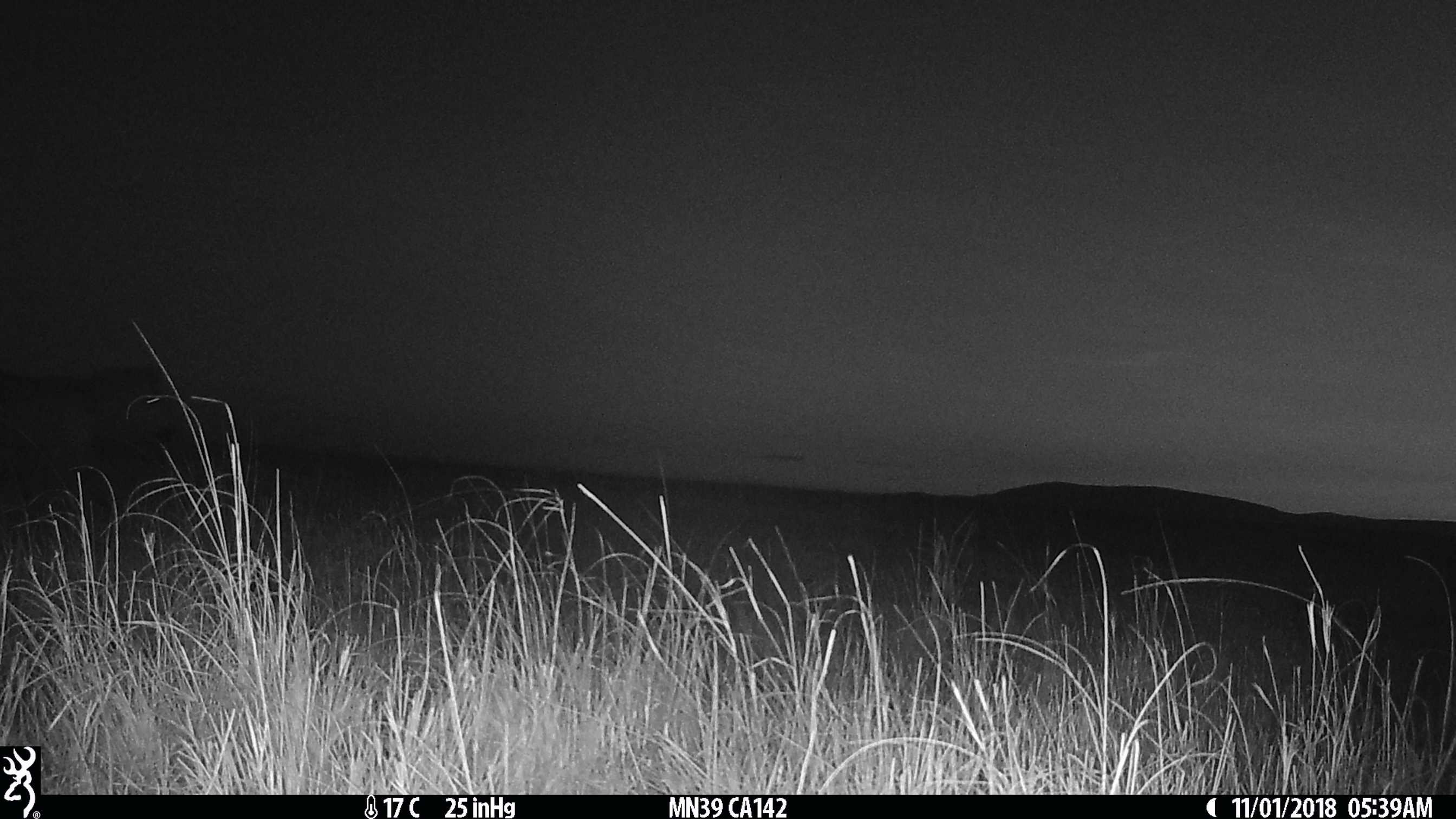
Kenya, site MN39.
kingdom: Animalia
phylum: Chordata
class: Mammalia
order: Artiodactyla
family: Bovidae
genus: Connochaetes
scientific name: Connochaetes taurinus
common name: blue wildebeest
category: wildebeest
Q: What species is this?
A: Wildebeest (blue wildebeest) (Connochaetes taurinus).